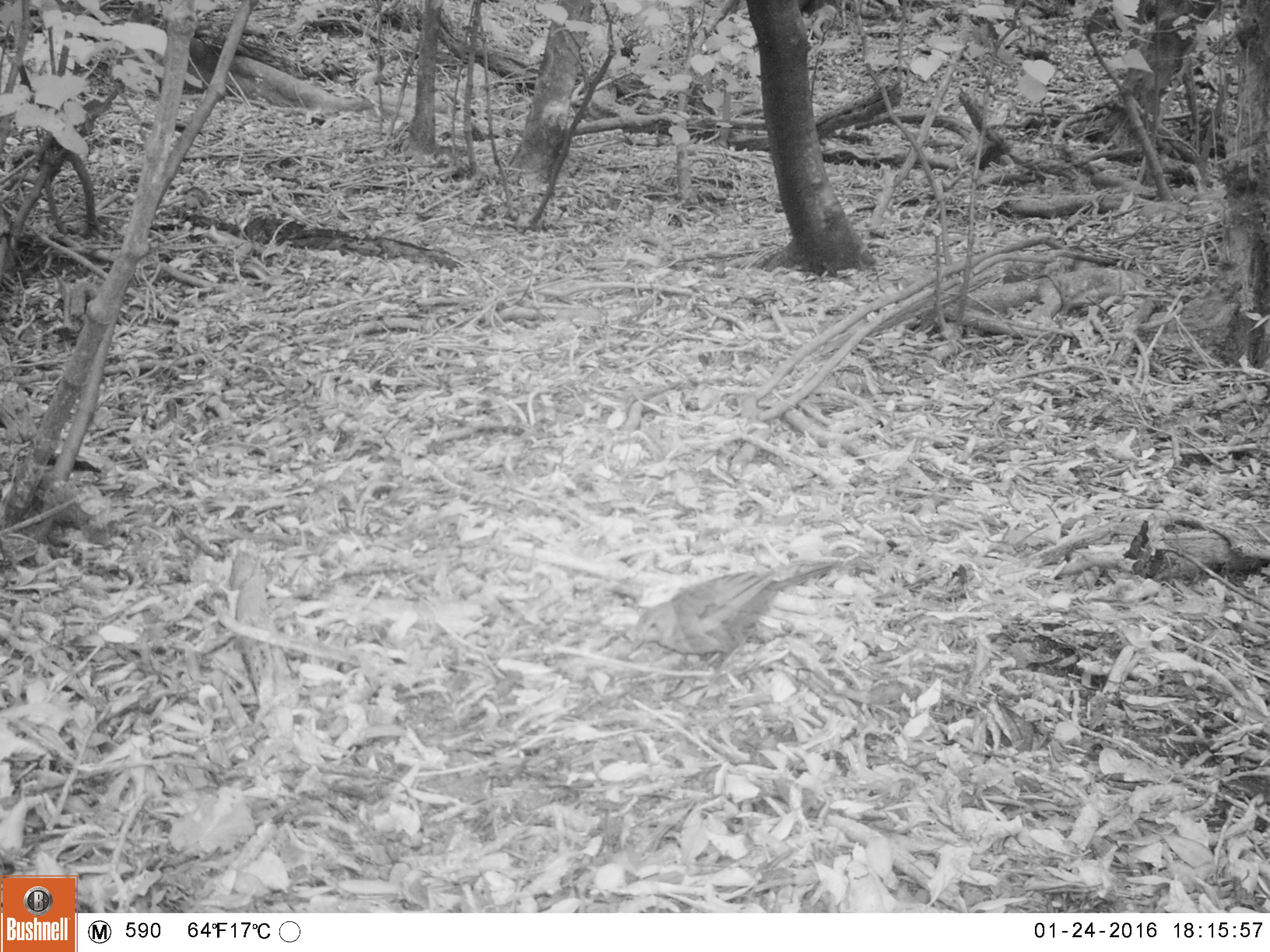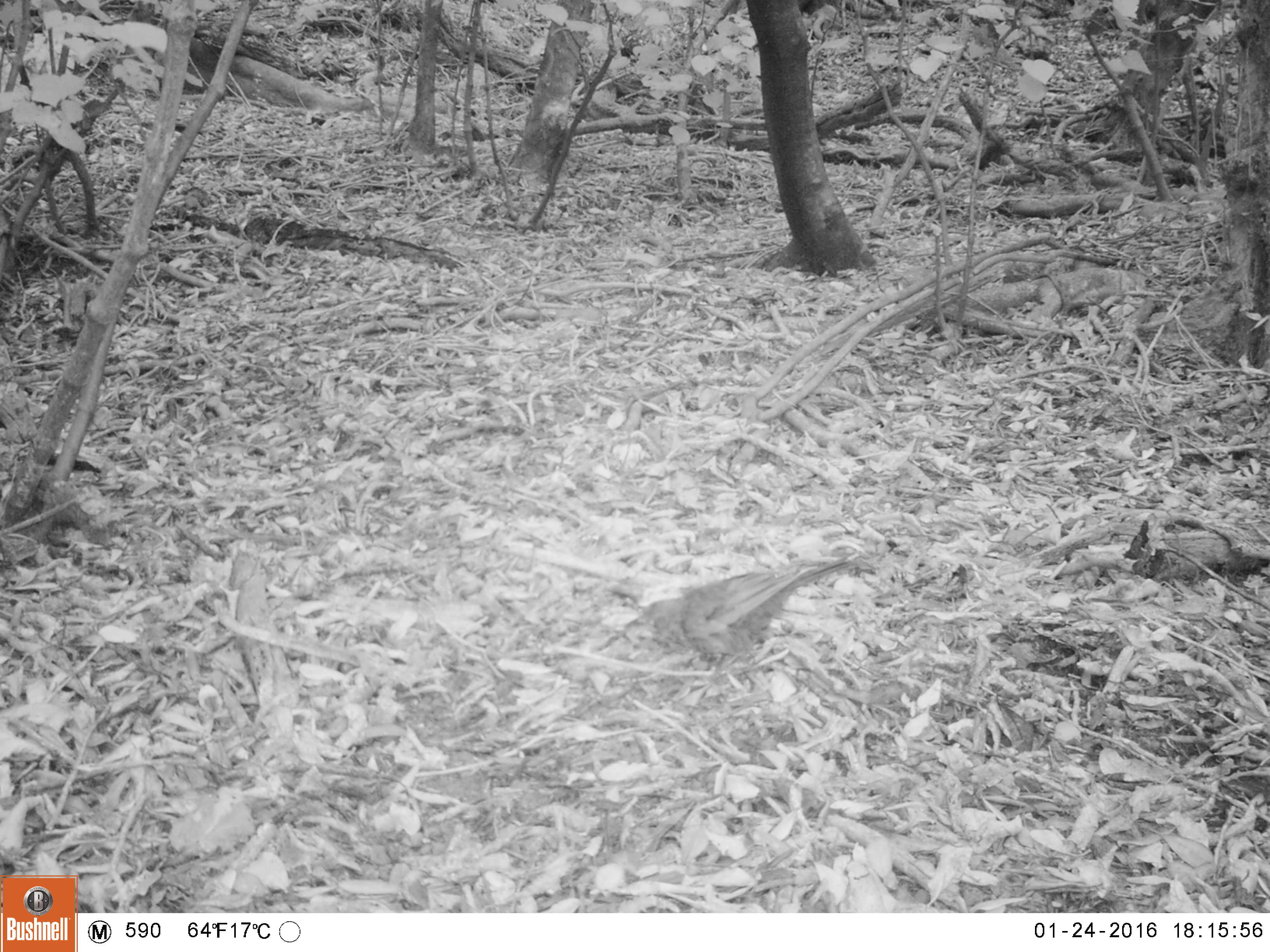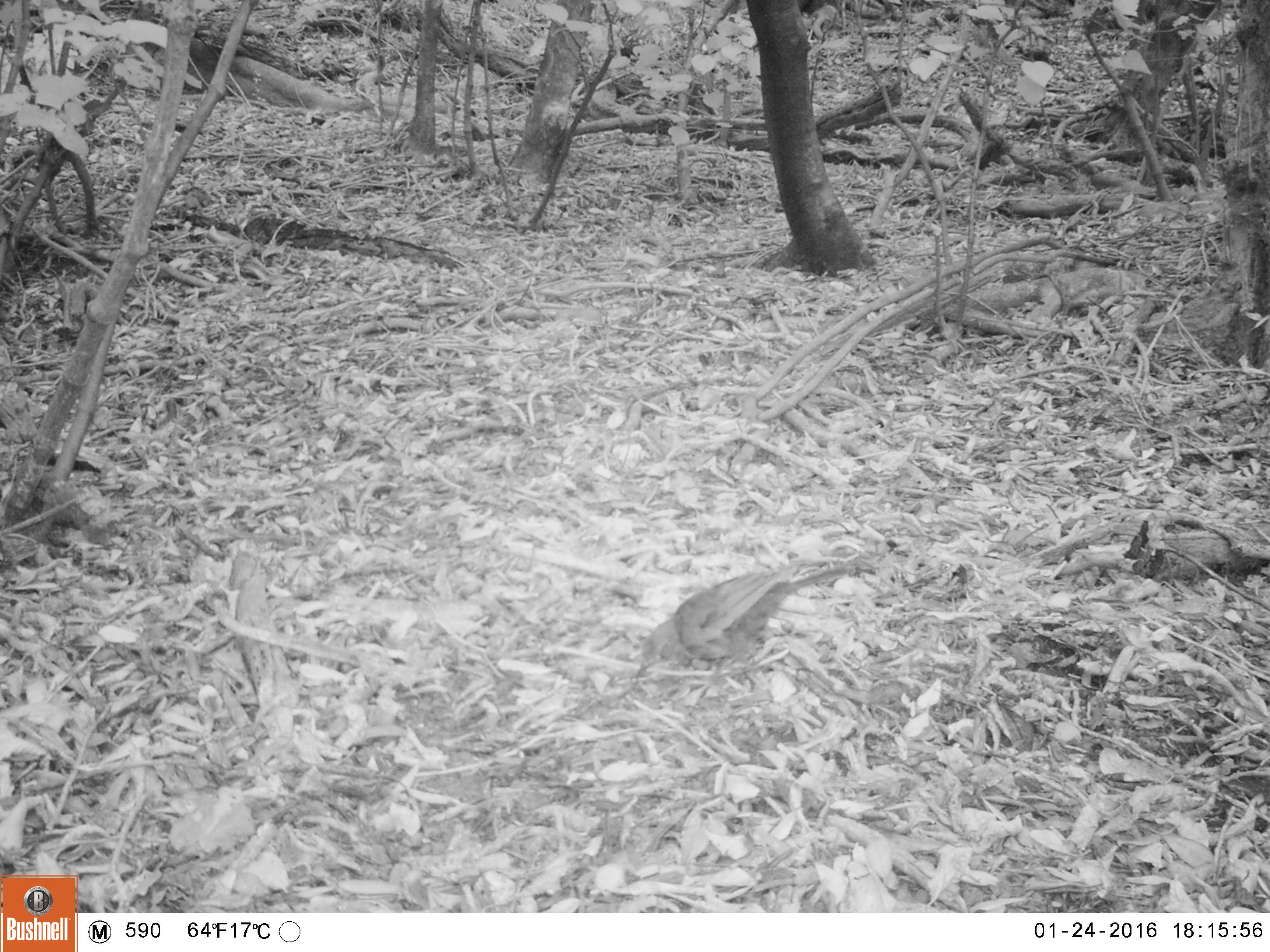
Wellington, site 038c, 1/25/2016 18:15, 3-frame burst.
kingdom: Animalia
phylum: Chordata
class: Aves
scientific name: Aves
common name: bird